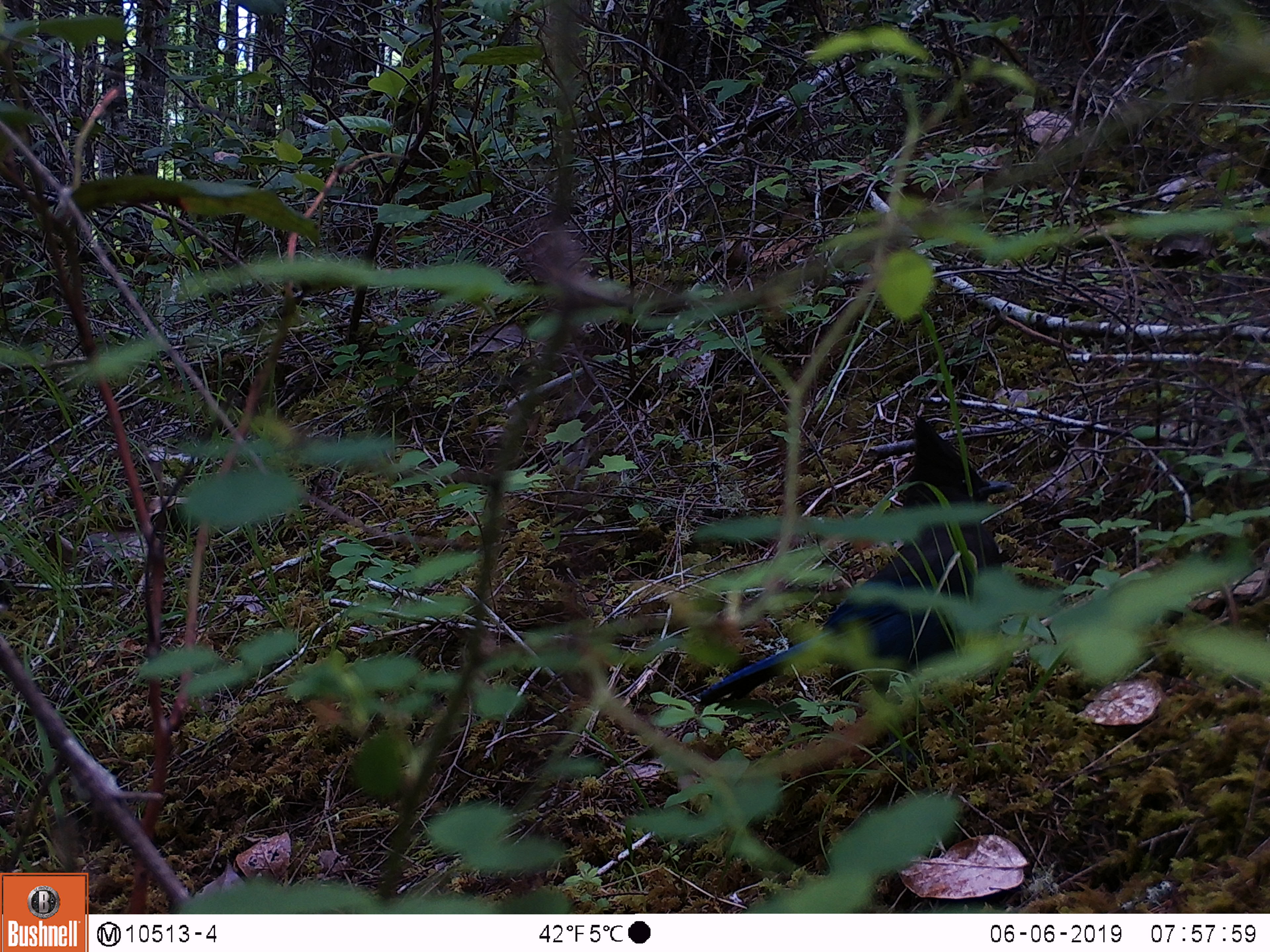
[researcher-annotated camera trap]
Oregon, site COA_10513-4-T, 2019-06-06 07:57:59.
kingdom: Animalia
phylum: Chordata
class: Aves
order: Passeriformes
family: Corvidae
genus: Cyanocitta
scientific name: Cyanocitta stelleri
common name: steller's jay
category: stellers jay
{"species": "stellers jay (steller's jay) (Cyanocitta stelleri)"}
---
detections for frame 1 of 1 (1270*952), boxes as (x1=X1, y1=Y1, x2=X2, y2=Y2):
stellers jay: (x1=702, y1=423, x2=1008, y2=710)